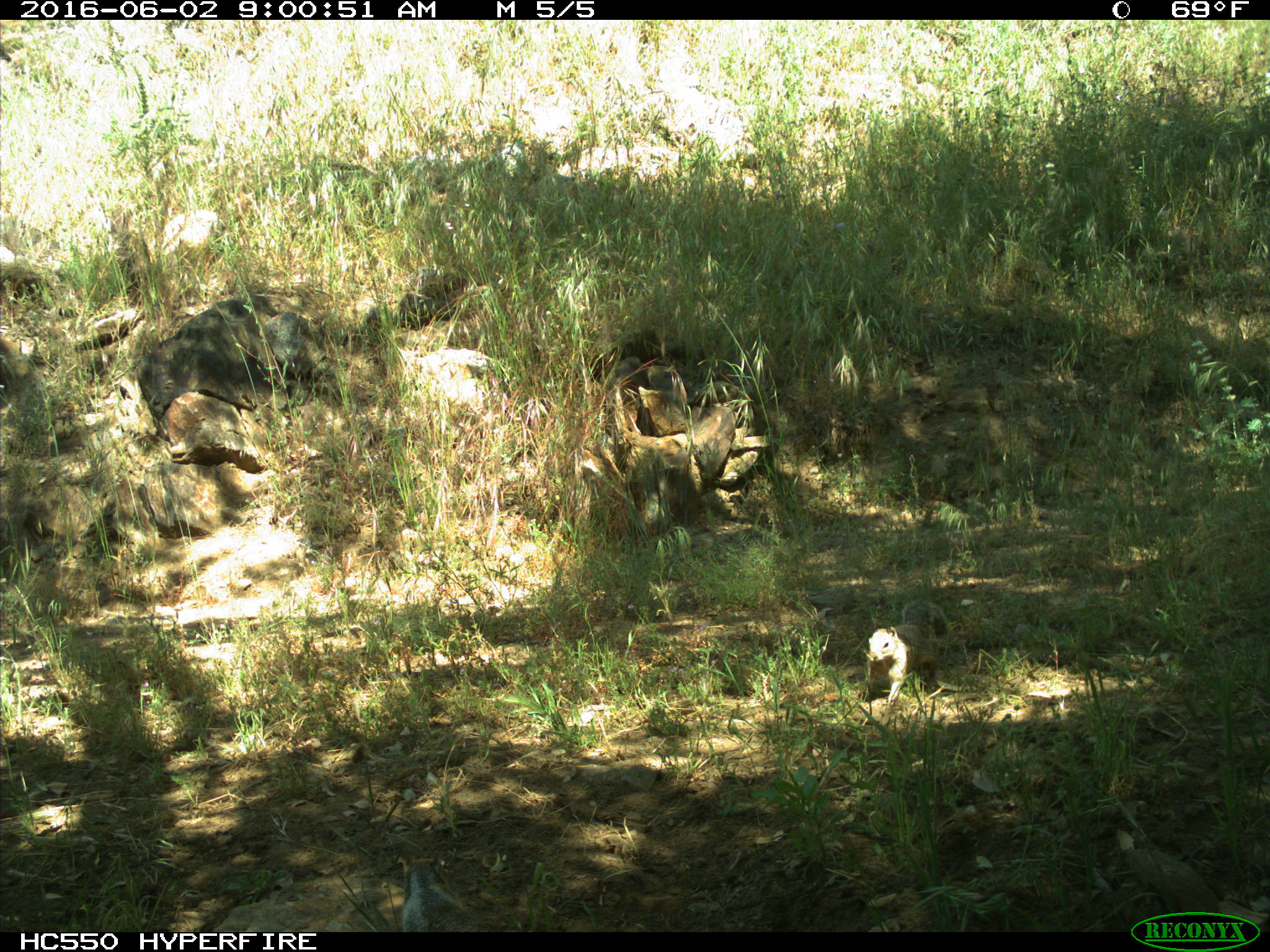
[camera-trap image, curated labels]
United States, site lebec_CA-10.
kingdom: Animalia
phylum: Chordata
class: Mammalia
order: Rodentia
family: Sciuridae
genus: Otospermophilus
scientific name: Otospermophilus beecheyi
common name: california ground squirrel